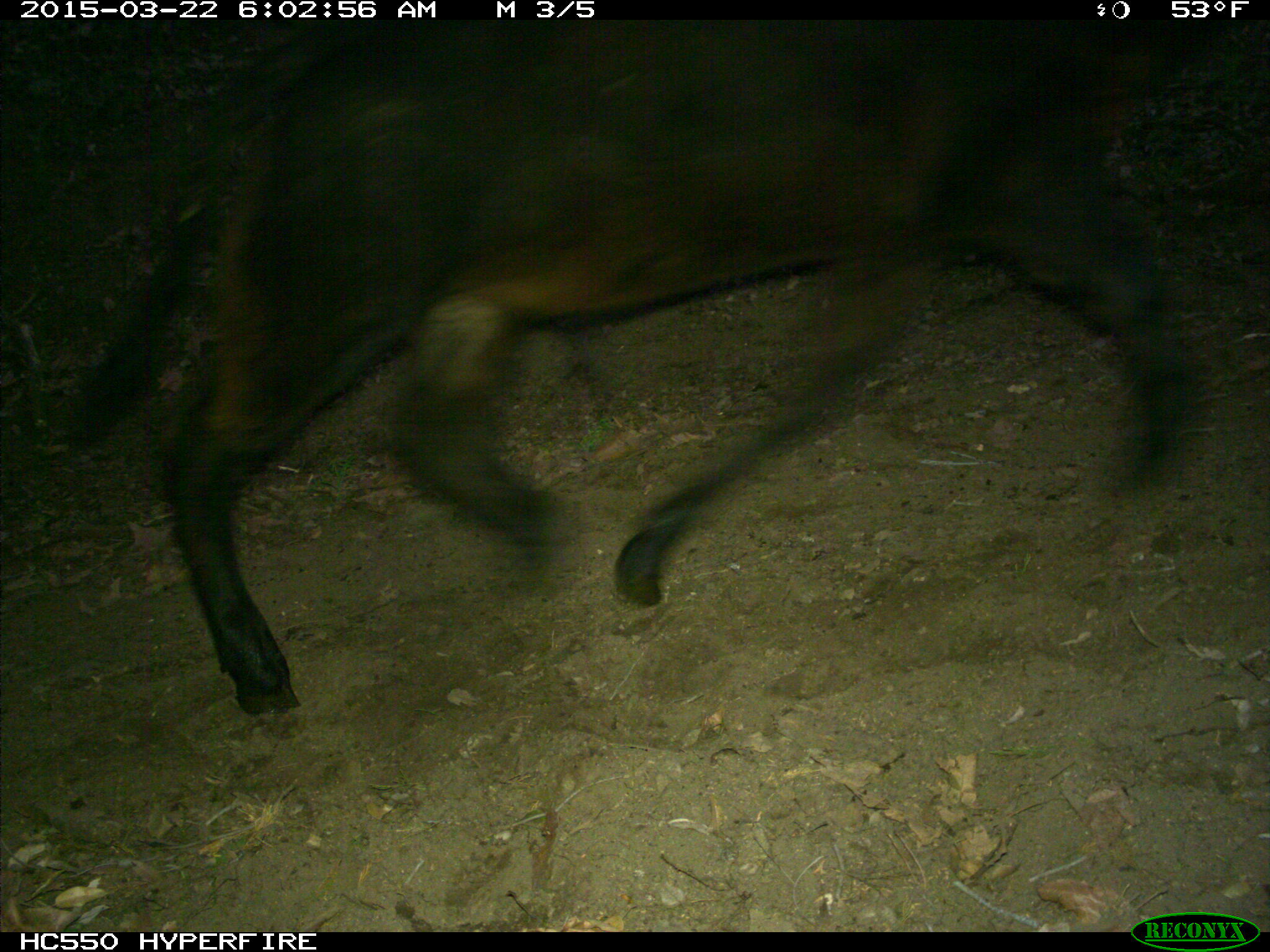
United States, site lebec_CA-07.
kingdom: Animalia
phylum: Chordata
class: Mammalia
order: Artiodactyla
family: Bovidae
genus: Bos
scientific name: Bos taurus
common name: domestic cow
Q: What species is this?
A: Bos taurus (domestic cow).